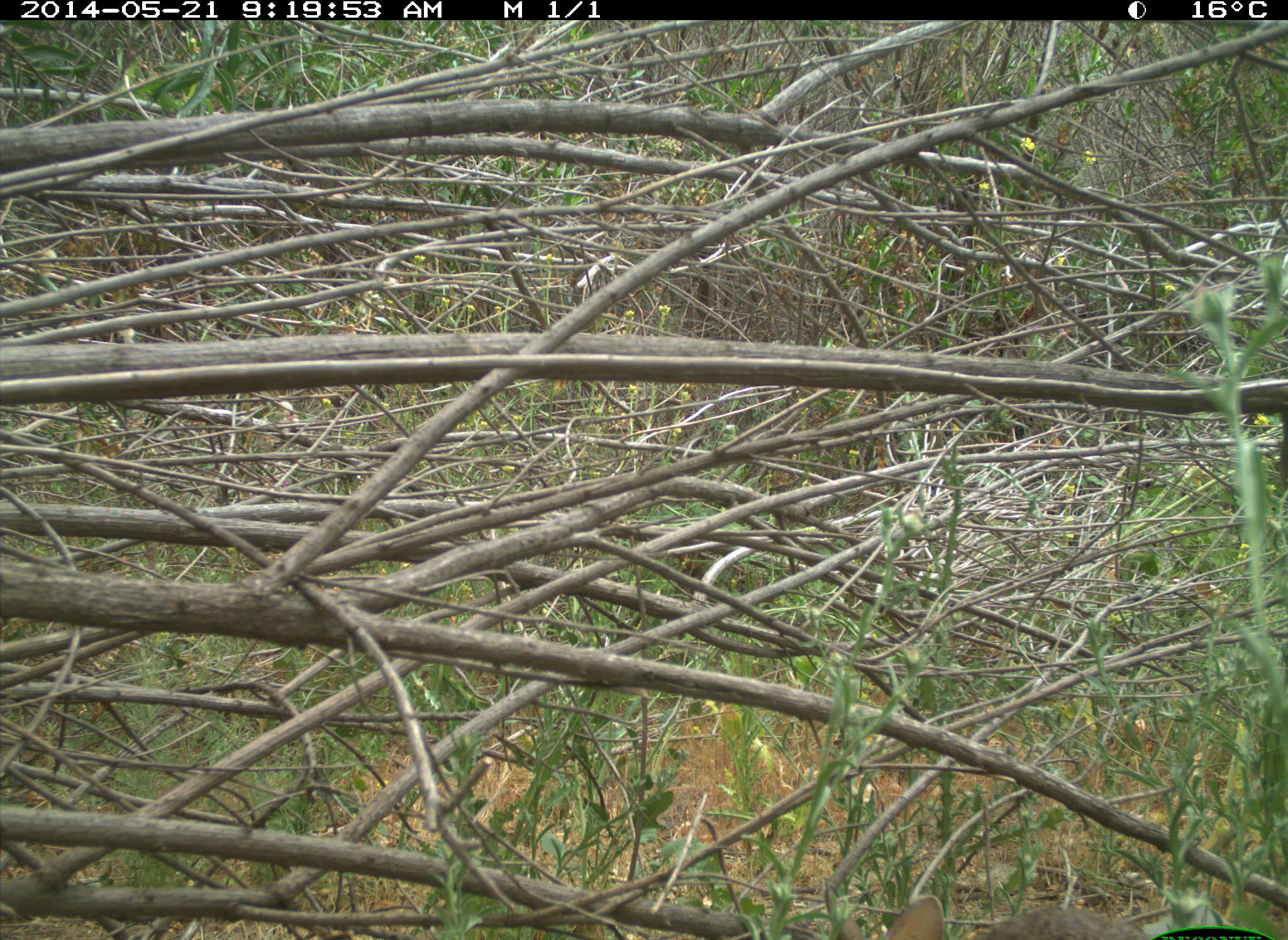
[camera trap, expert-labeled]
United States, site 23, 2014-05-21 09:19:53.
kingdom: Animalia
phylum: Chordata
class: Mammalia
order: Lagomorpha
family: Leporidae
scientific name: Leporidae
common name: rabbits and hares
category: rabbit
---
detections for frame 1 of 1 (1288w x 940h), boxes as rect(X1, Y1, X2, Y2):
rabbit: rect(835, 894, 1145, 940)